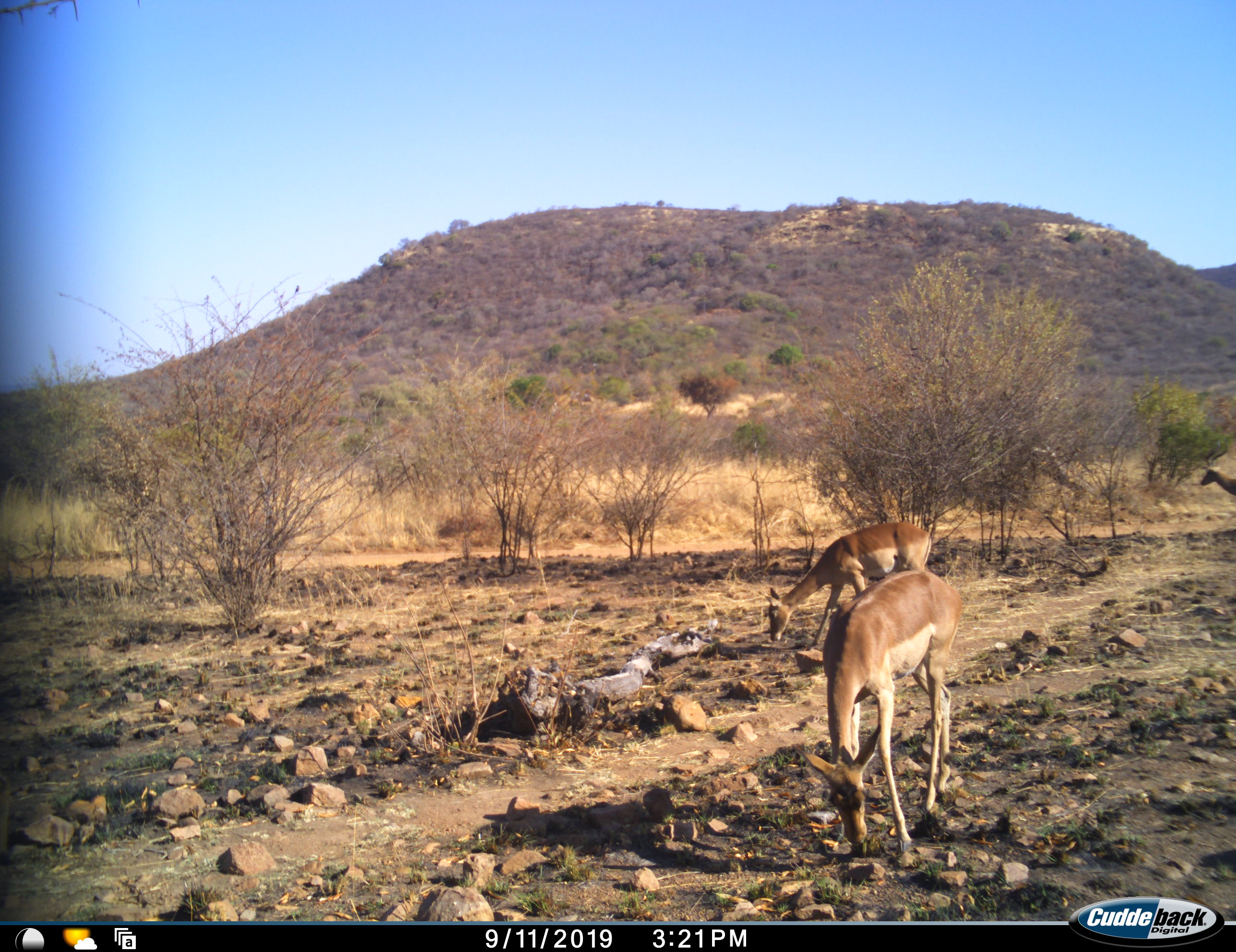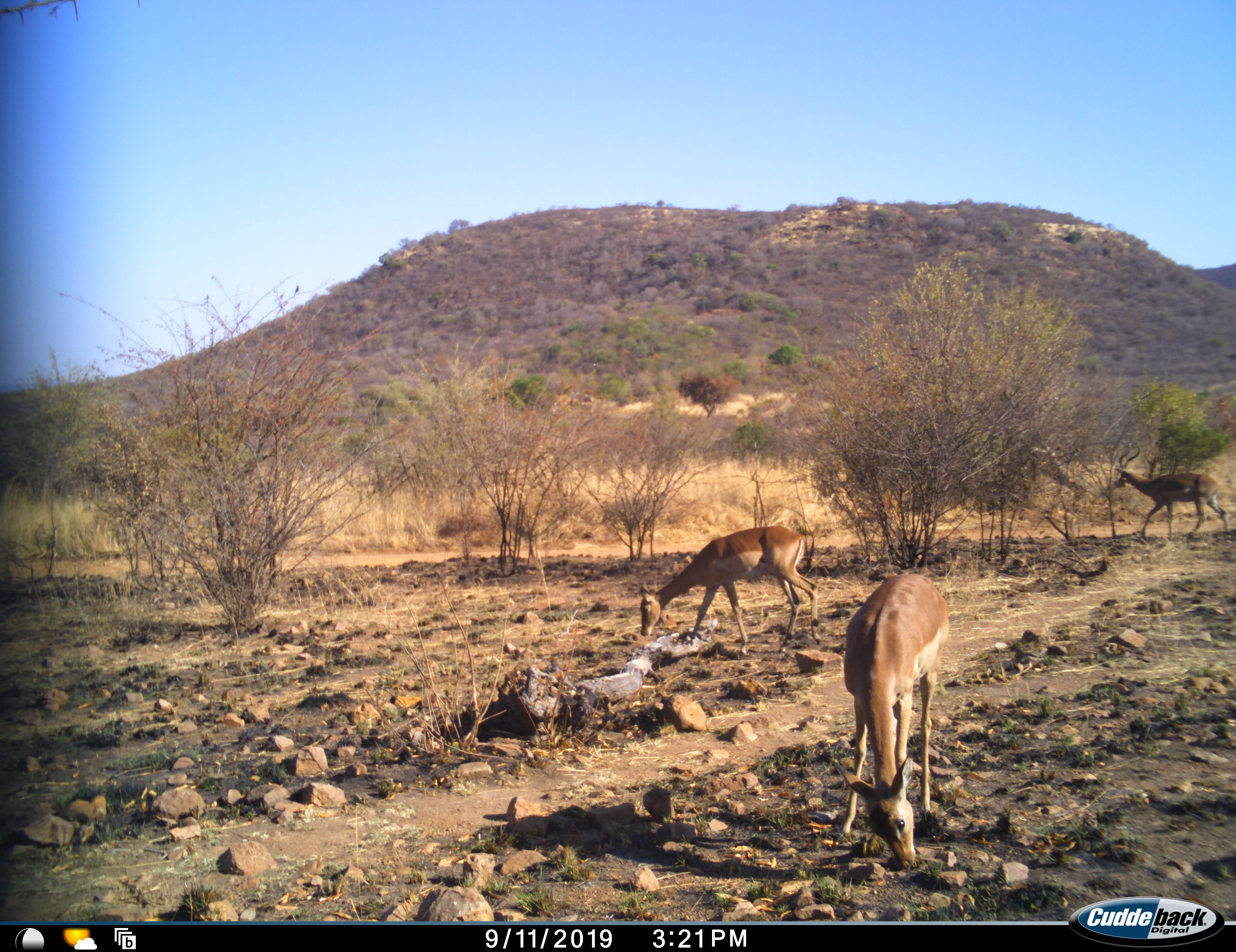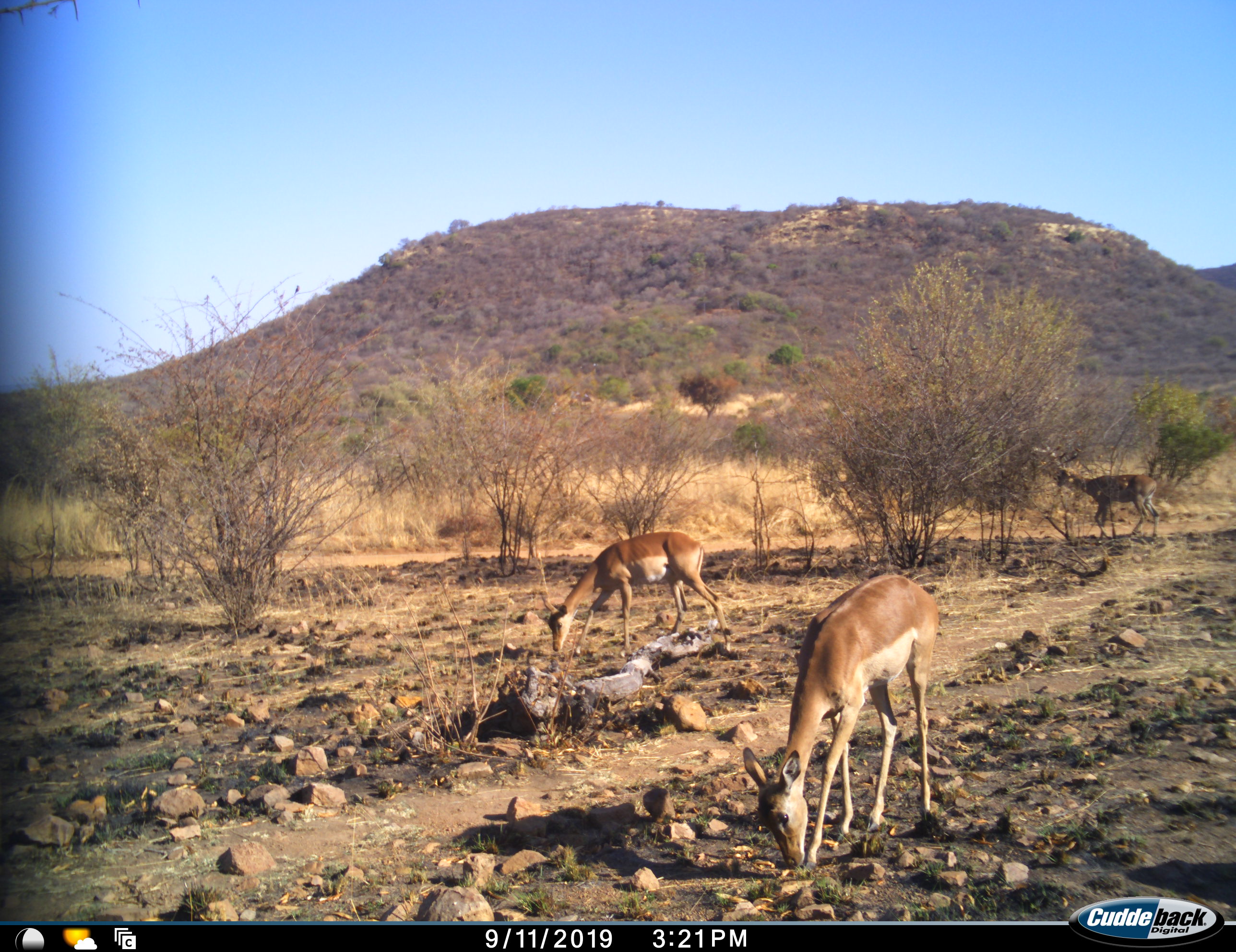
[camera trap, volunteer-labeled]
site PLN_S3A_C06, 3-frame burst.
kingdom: Animalia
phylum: Chordata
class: Mammalia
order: Artiodactyla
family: Bovidae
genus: Aepyceros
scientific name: Aepyceros melampus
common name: impala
Impala (Aepyceros melampus), count 3. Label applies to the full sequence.